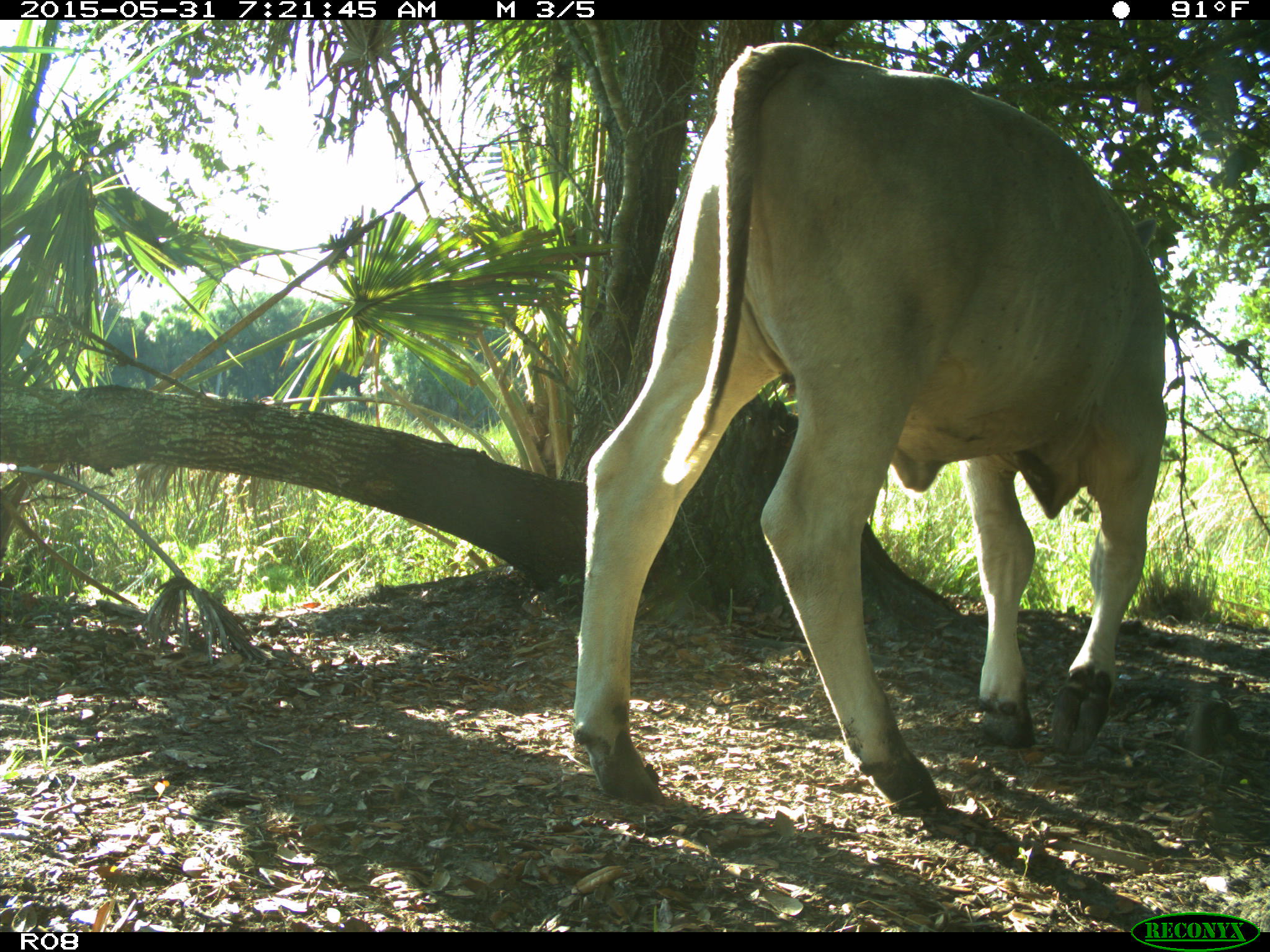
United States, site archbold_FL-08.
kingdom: Animalia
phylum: Chordata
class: Mammalia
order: Artiodactyla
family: Bovidae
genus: Bos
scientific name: Bos taurus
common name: domestic cow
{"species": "Bos taurus (domestic cow)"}